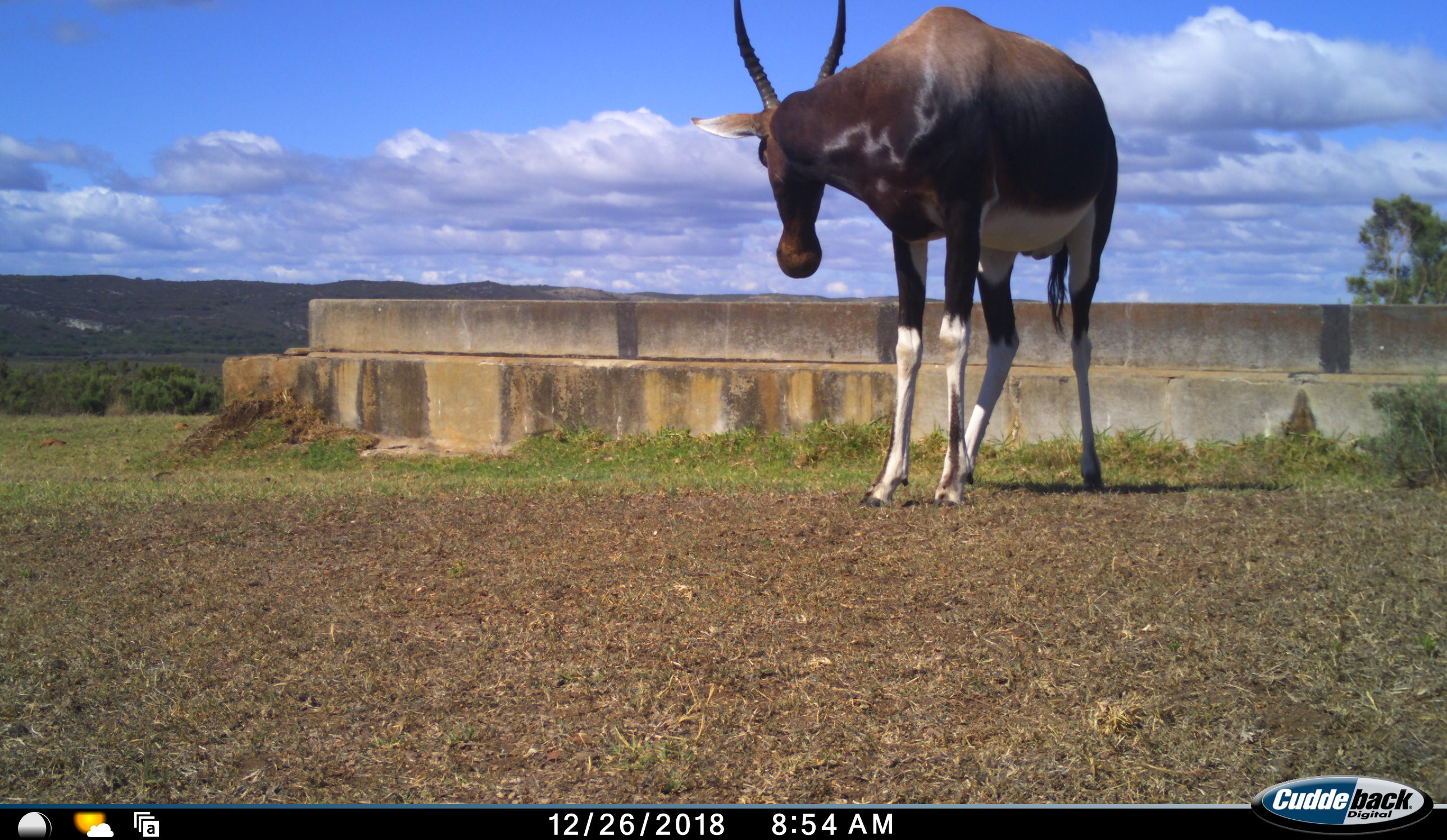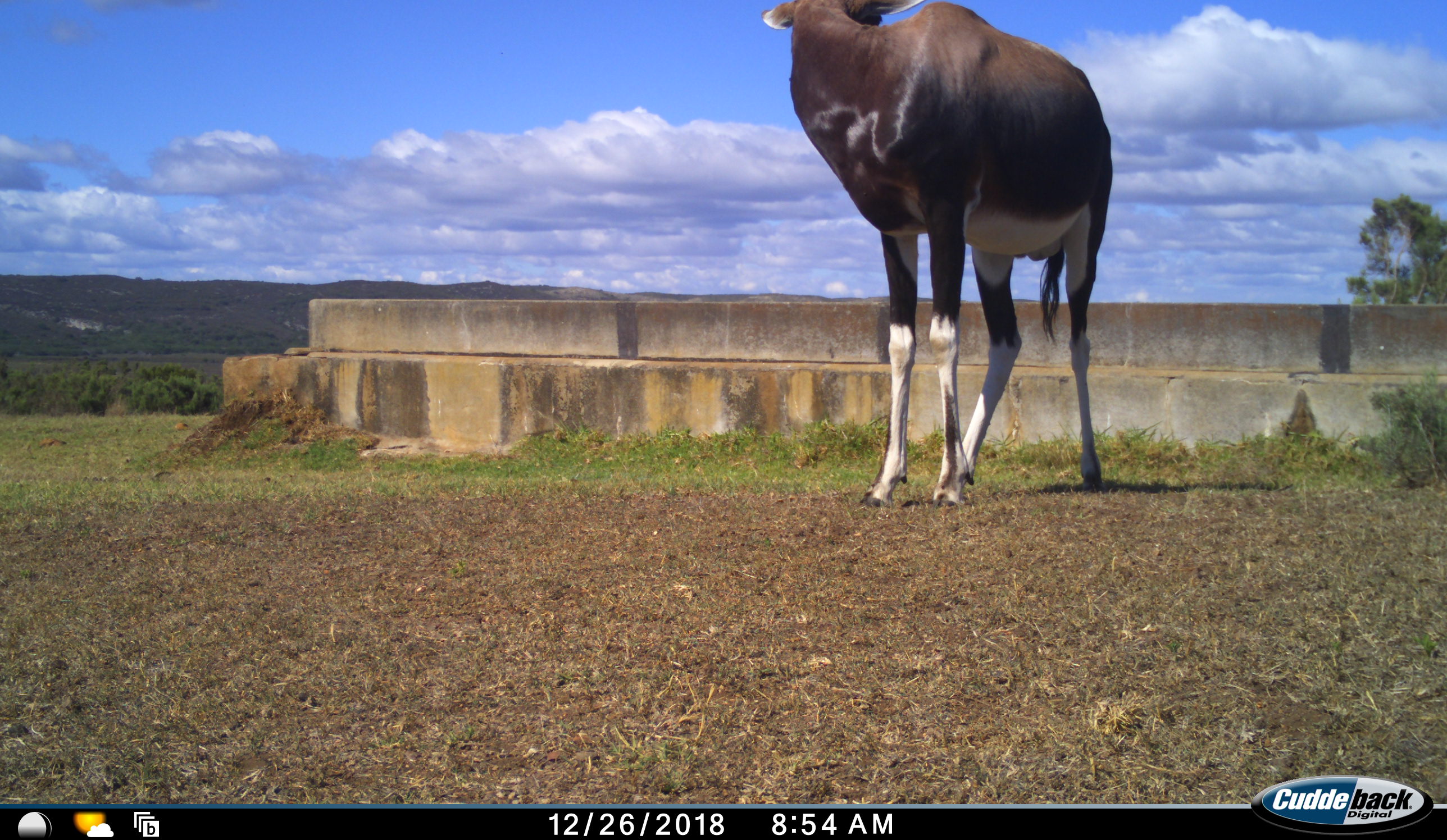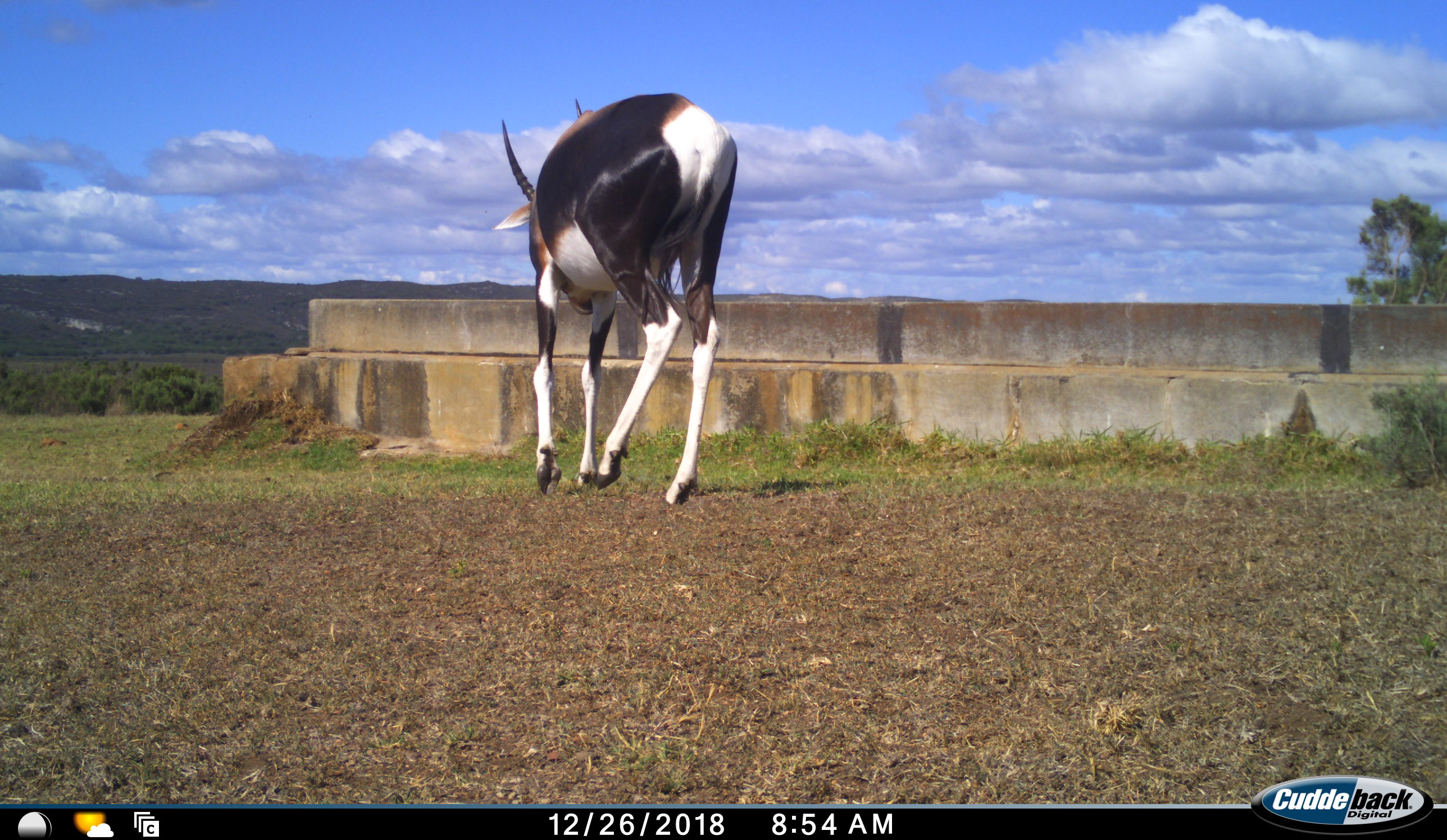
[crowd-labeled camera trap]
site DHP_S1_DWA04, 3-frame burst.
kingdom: Animalia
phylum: Chordata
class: Mammalia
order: Artiodactyla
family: Bovidae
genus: Damaliscus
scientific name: Damaliscus pygargus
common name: bontebok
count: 1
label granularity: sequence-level